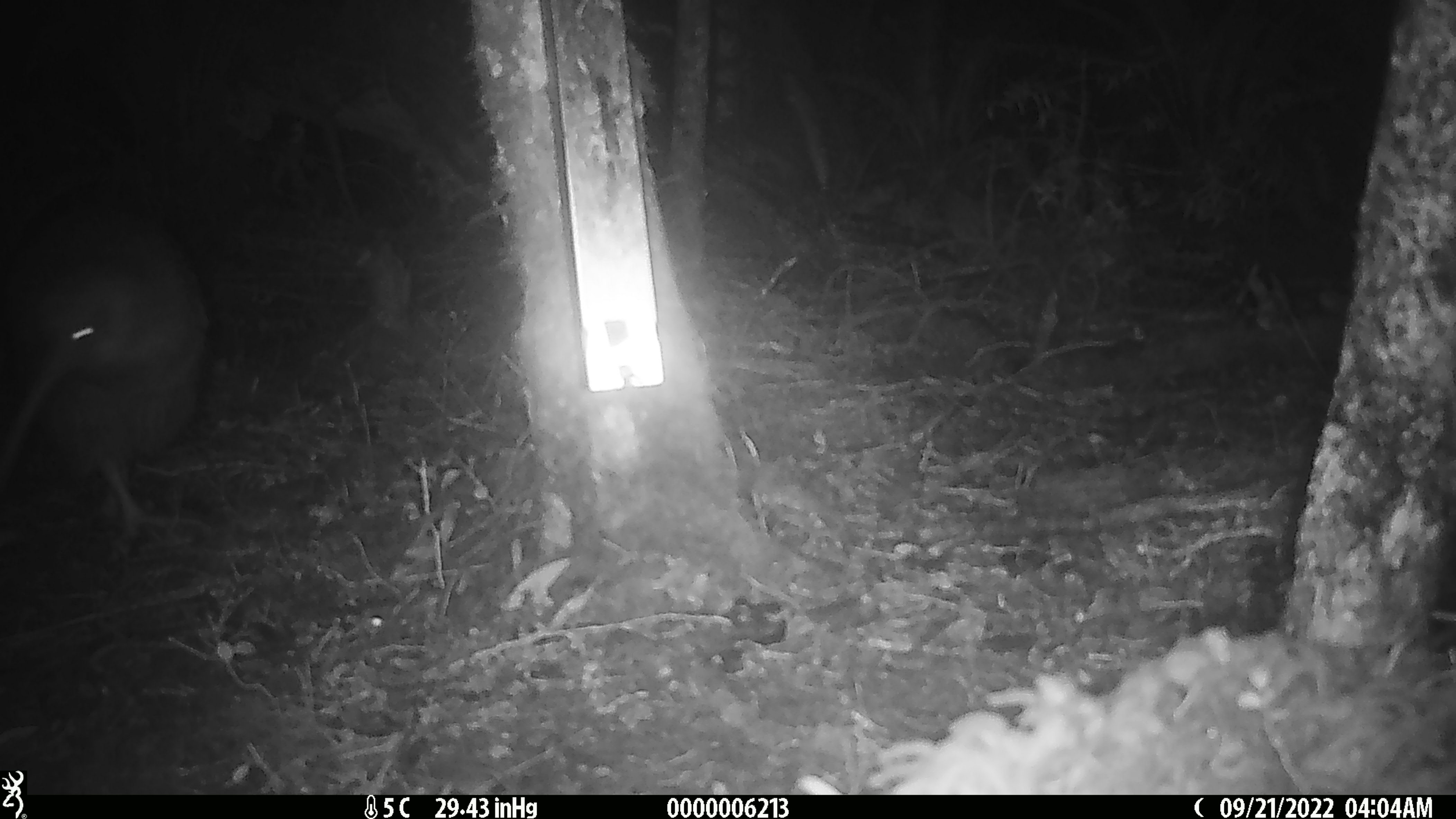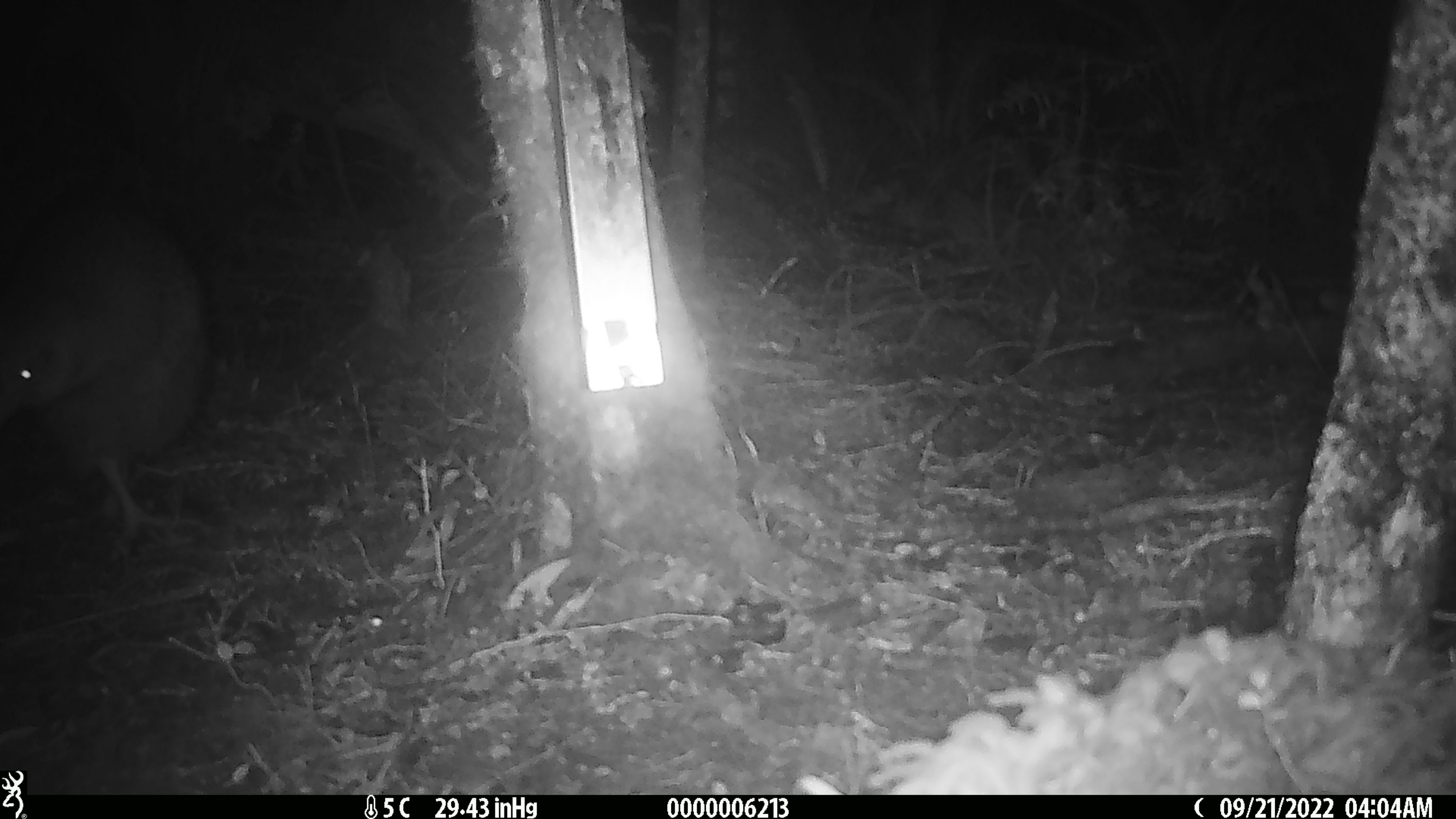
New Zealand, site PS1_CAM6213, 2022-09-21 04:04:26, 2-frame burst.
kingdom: Animalia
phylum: Chordata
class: Aves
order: Apterygiformes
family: Apterygidae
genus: Apteryx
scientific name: Apteryx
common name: kiwi